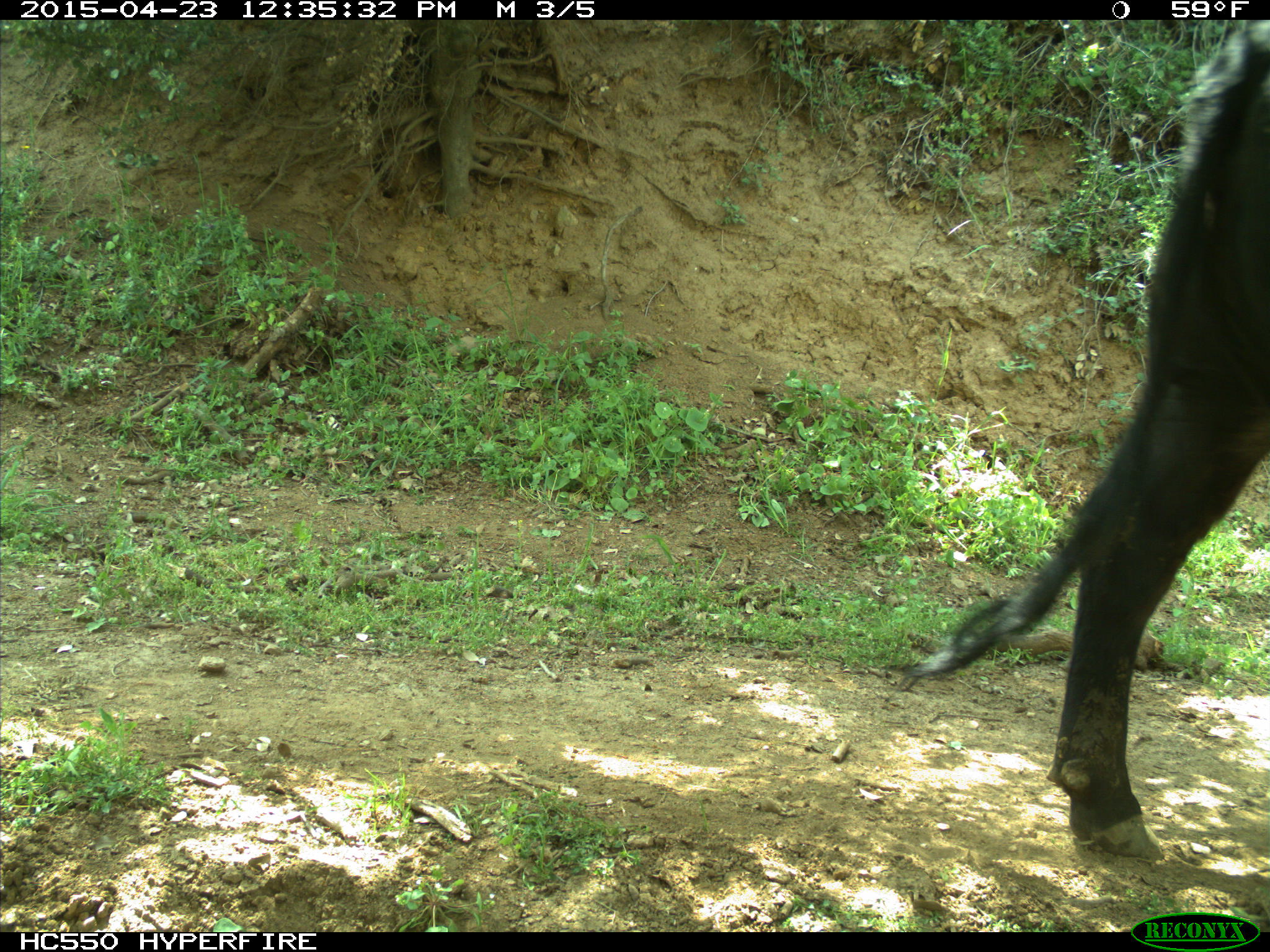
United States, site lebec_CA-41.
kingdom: Animalia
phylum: Chordata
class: Mammalia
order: Artiodactyla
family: Bovidae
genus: Bos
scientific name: Bos taurus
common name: domestic cow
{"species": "Bos taurus (domestic cow)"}